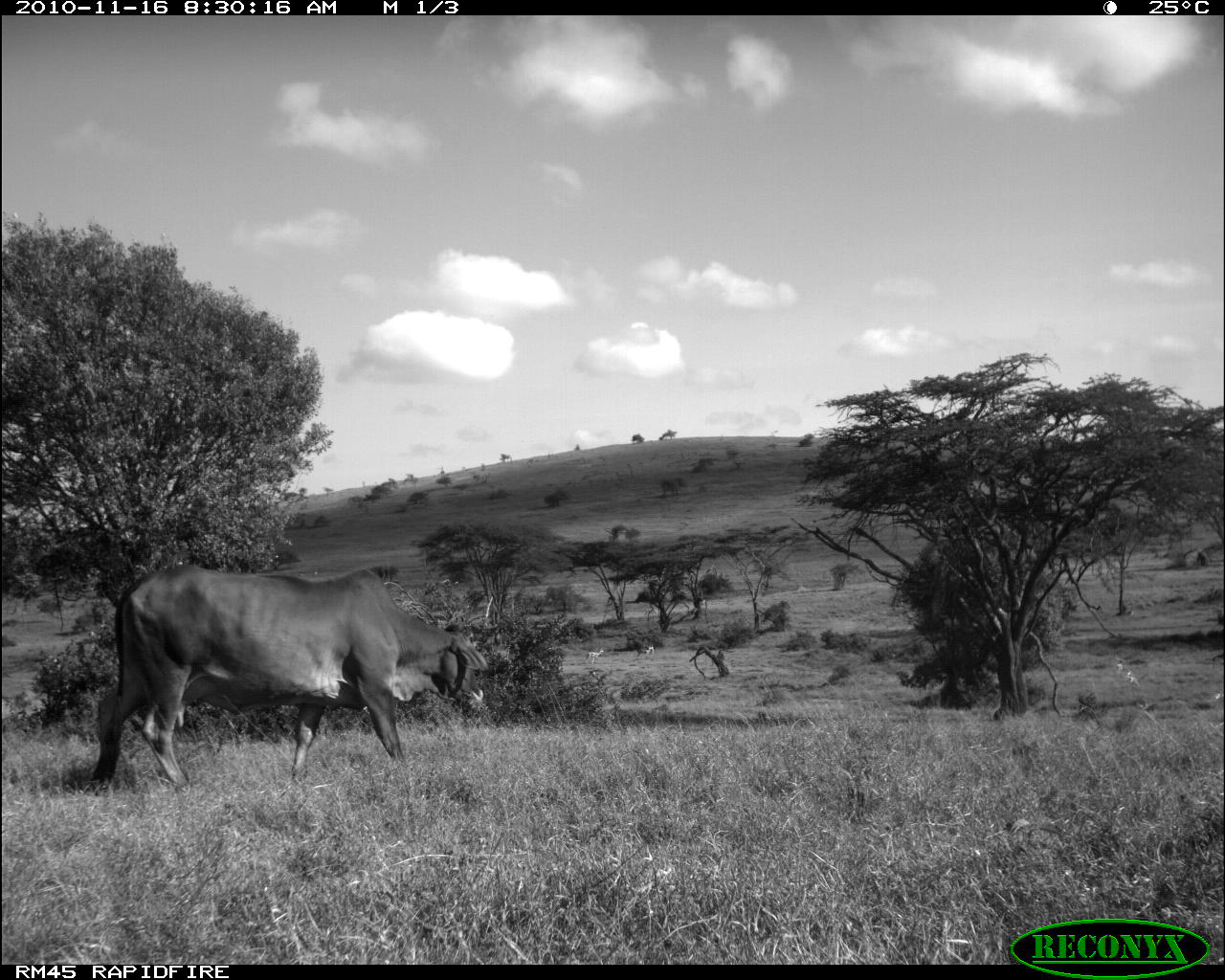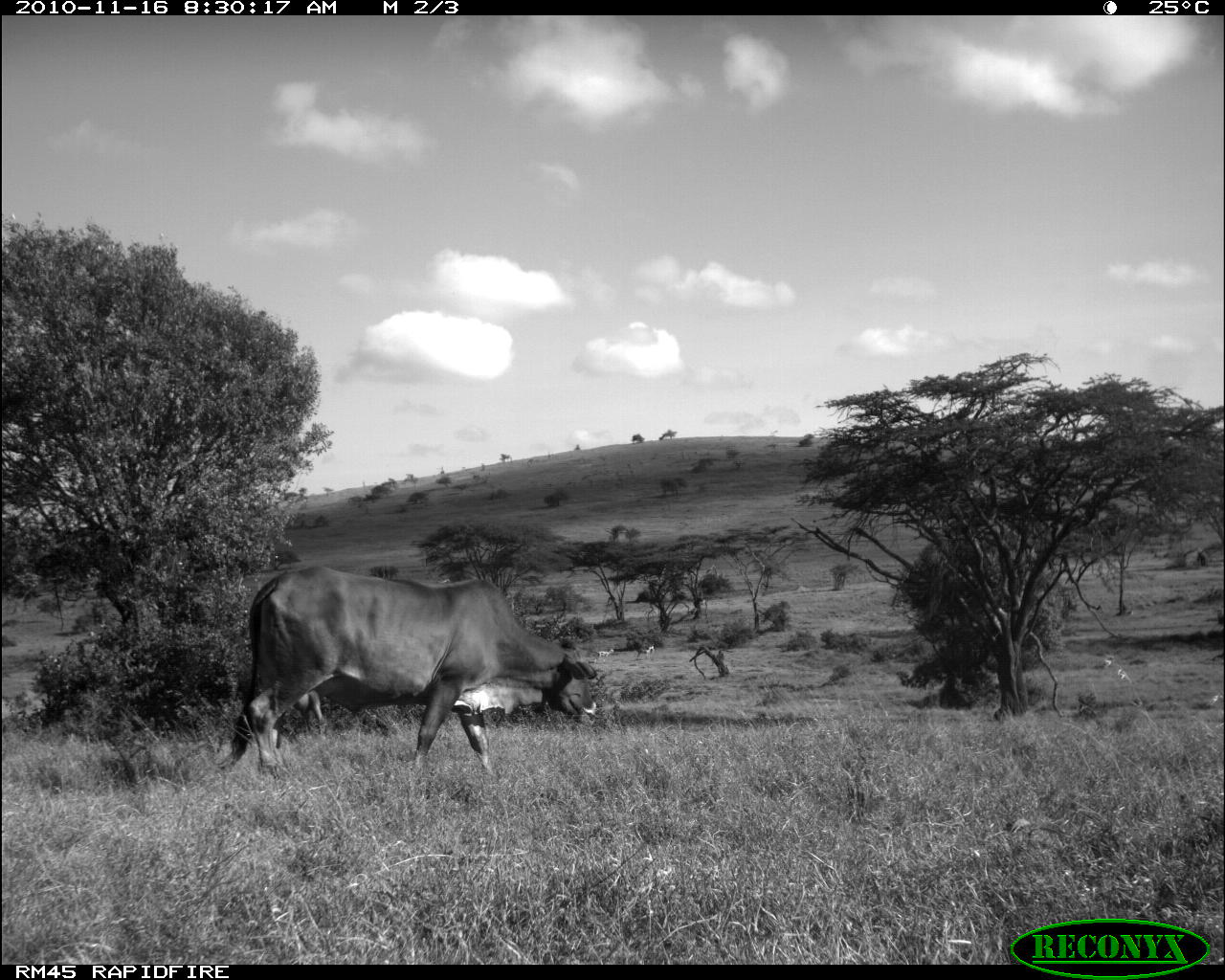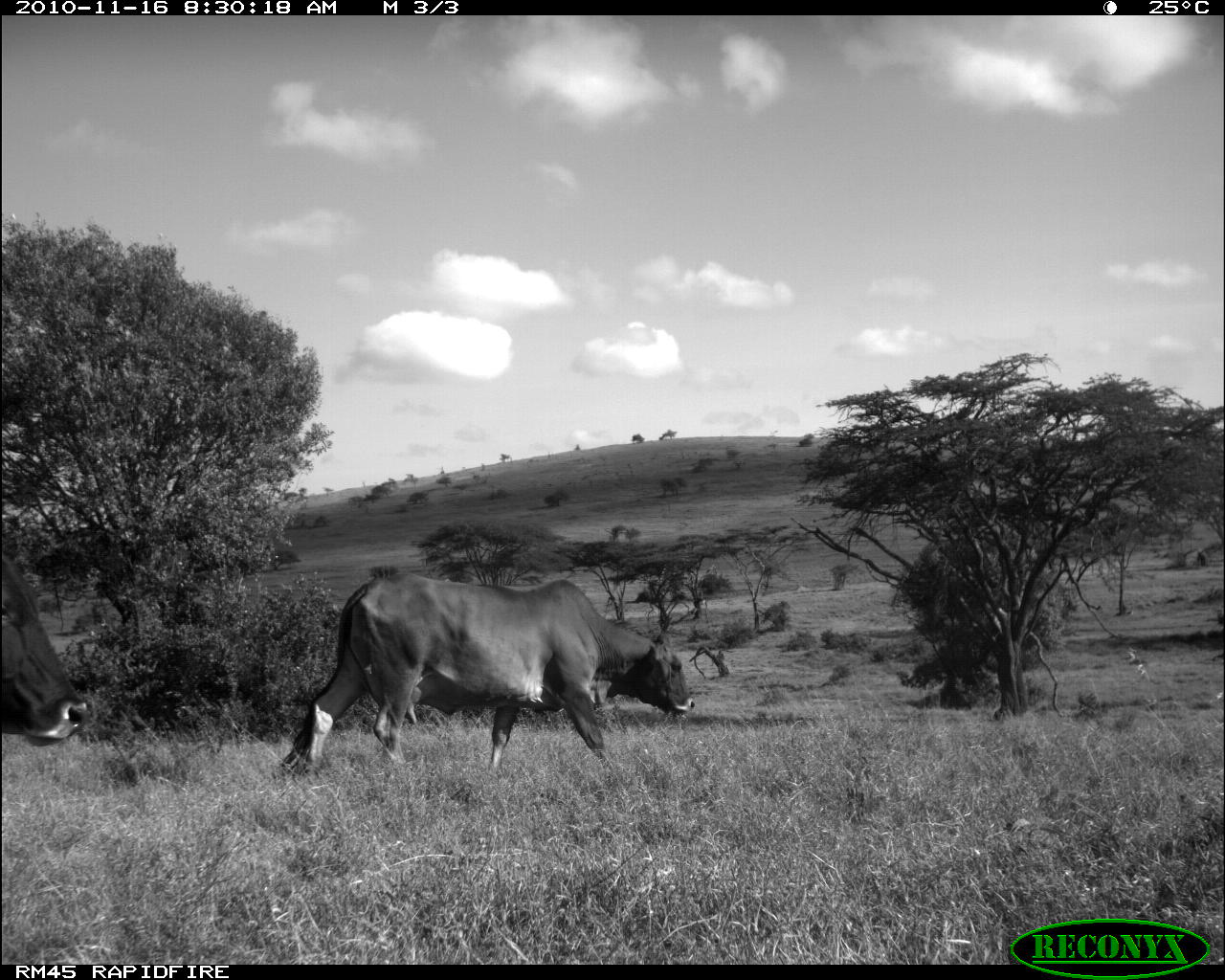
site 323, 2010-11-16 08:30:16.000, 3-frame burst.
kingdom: Animalia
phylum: Chordata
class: Mammalia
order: Artiodactyla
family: Bovidae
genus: Bos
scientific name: Bos taurus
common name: domestic cattle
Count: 1.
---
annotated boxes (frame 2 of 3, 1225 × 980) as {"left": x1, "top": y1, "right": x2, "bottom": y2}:
bos taurus: {"left": 214, "top": 564, "right": 598, "bottom": 779}; {"left": 637, "top": 643, "right": 656, "bottom": 659}; {"left": 596, "top": 647, "right": 614, "bottom": 663}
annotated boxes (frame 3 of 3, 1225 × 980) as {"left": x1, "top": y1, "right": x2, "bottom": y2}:
bos taurus: {"left": 272, "top": 571, "right": 695, "bottom": 781}; {"left": 0, "top": 553, "right": 89, "bottom": 748}